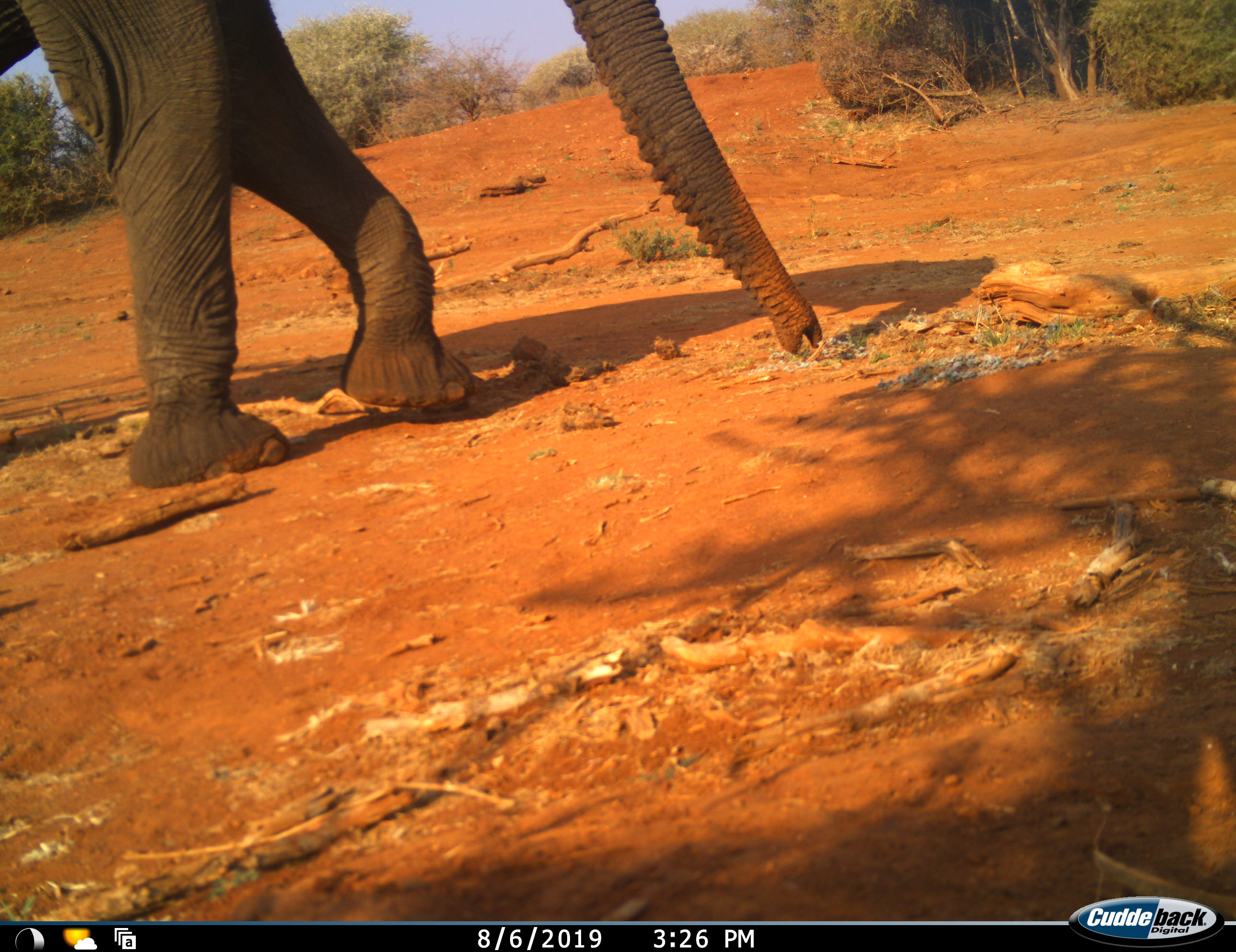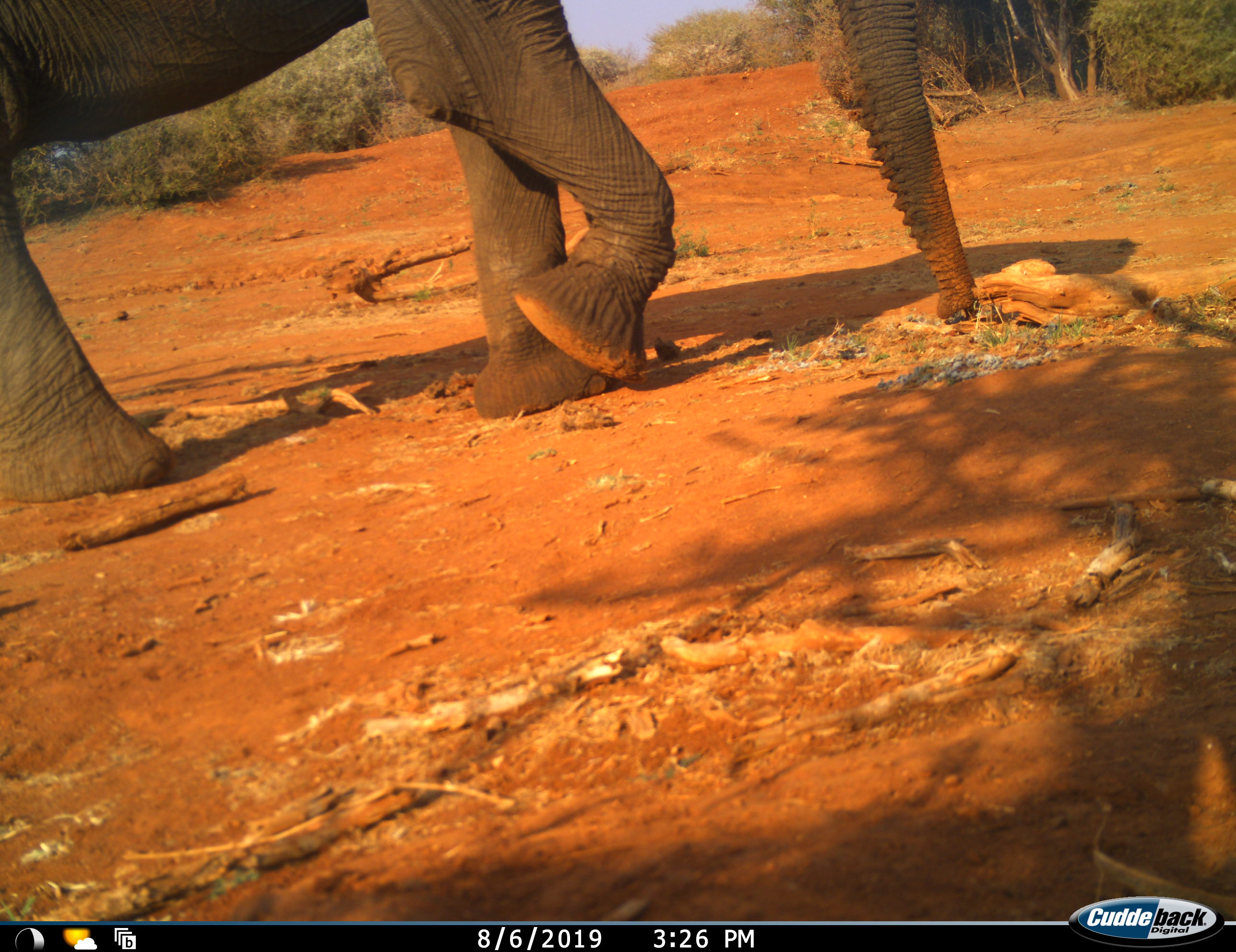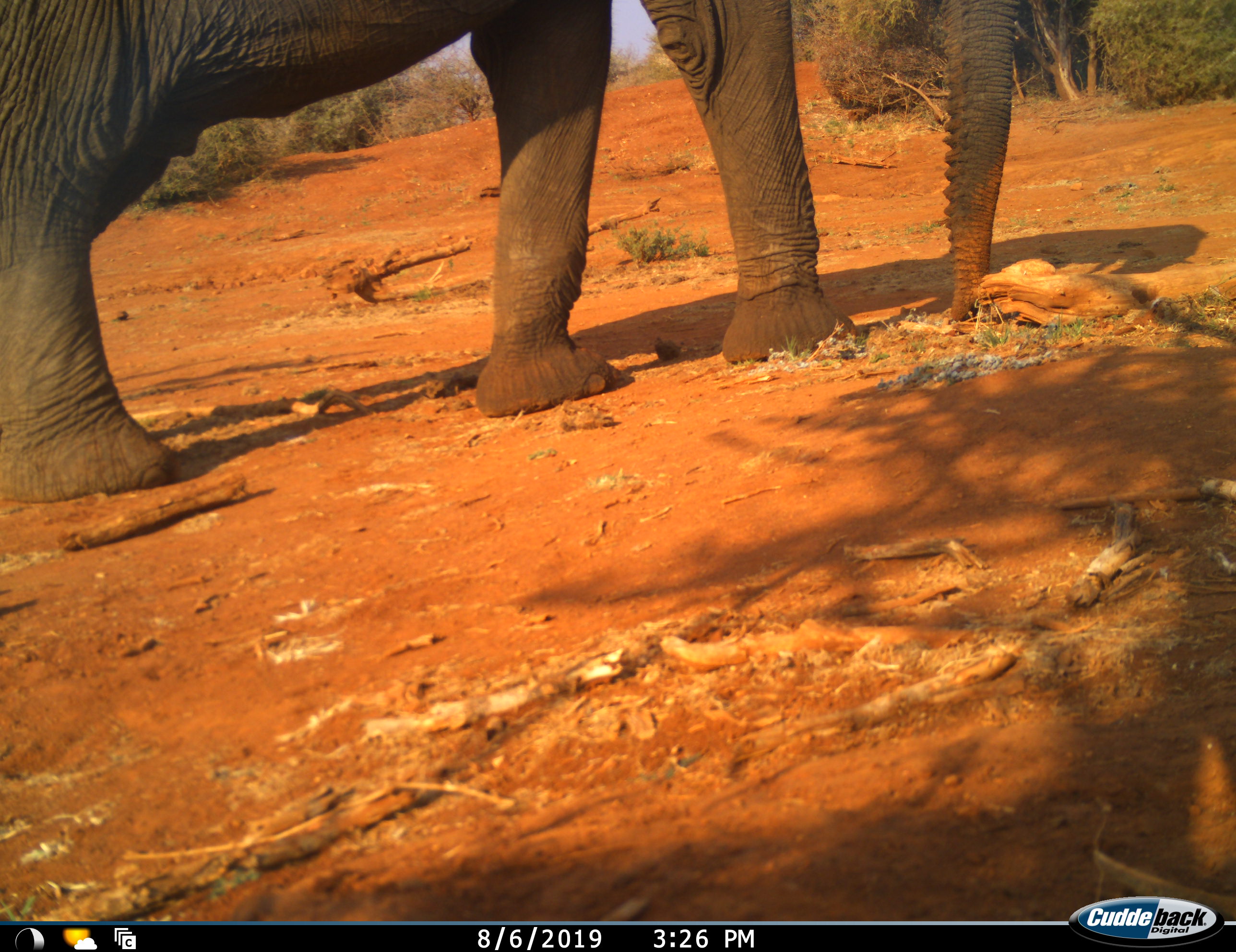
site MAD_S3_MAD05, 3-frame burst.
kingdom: Animalia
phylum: Chordata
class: Mammalia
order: Proboscidea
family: Elephantidae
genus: Loxodonta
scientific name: Loxodonta africana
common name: african bush elephant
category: elephant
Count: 1.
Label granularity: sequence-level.